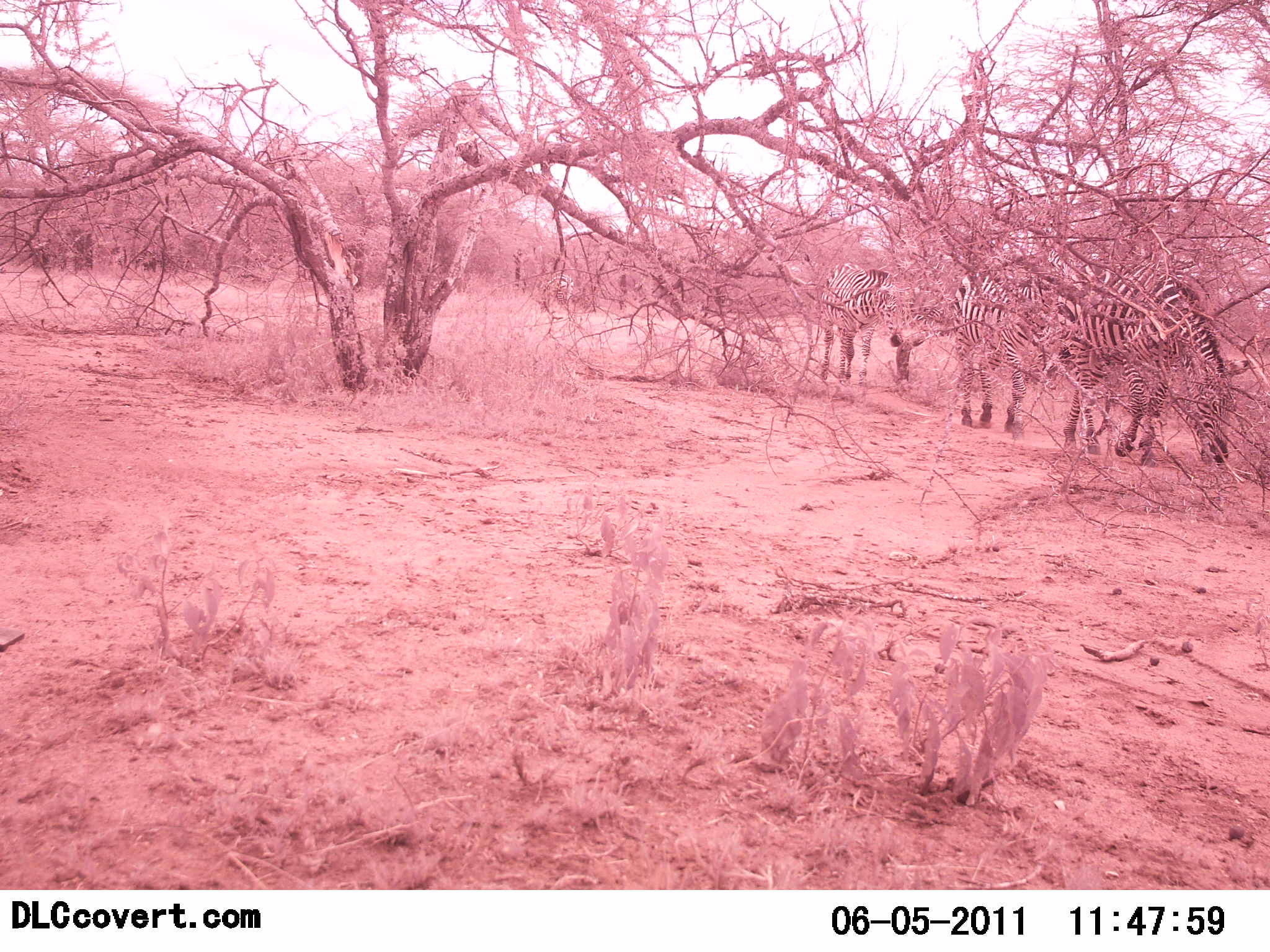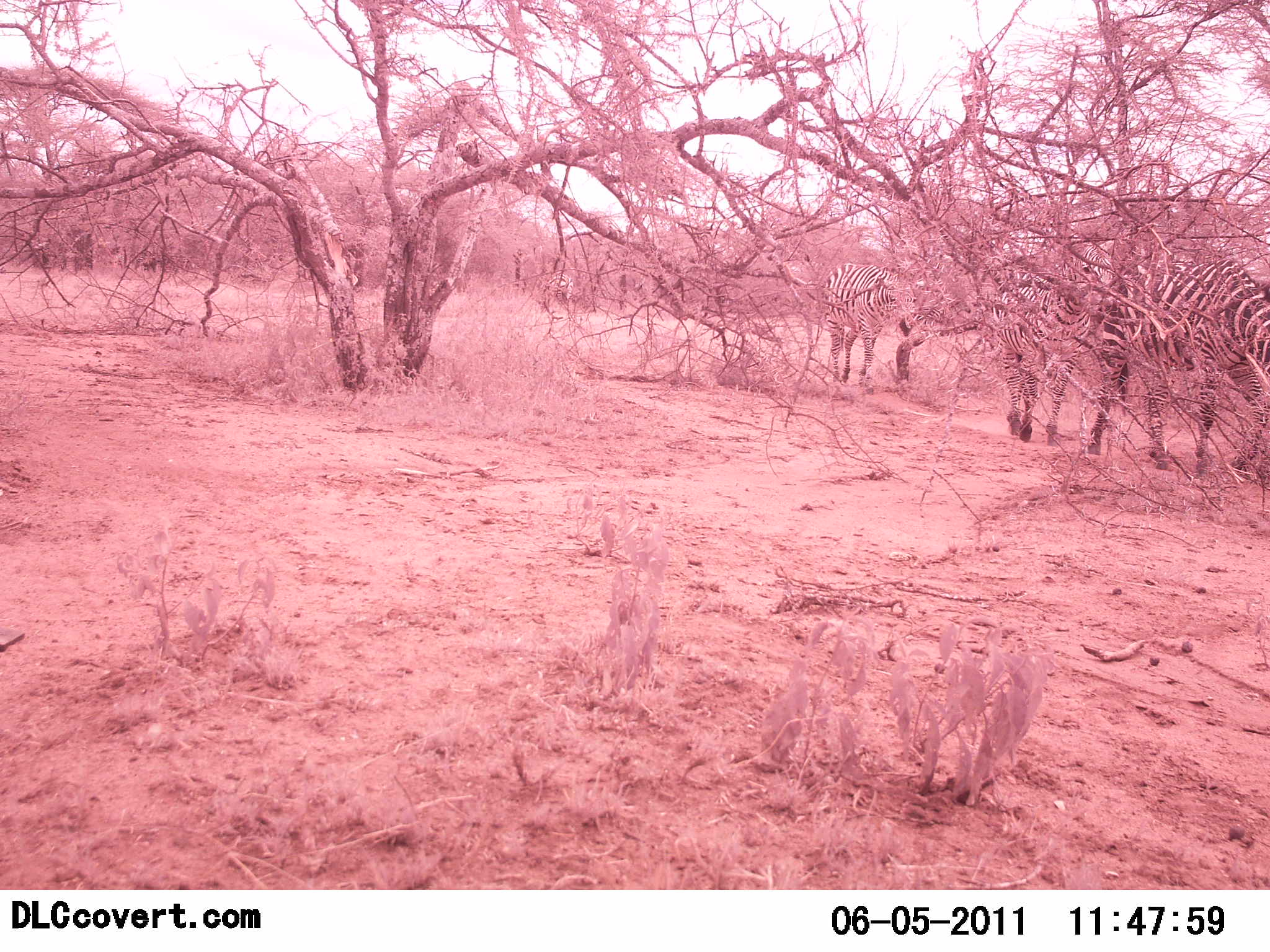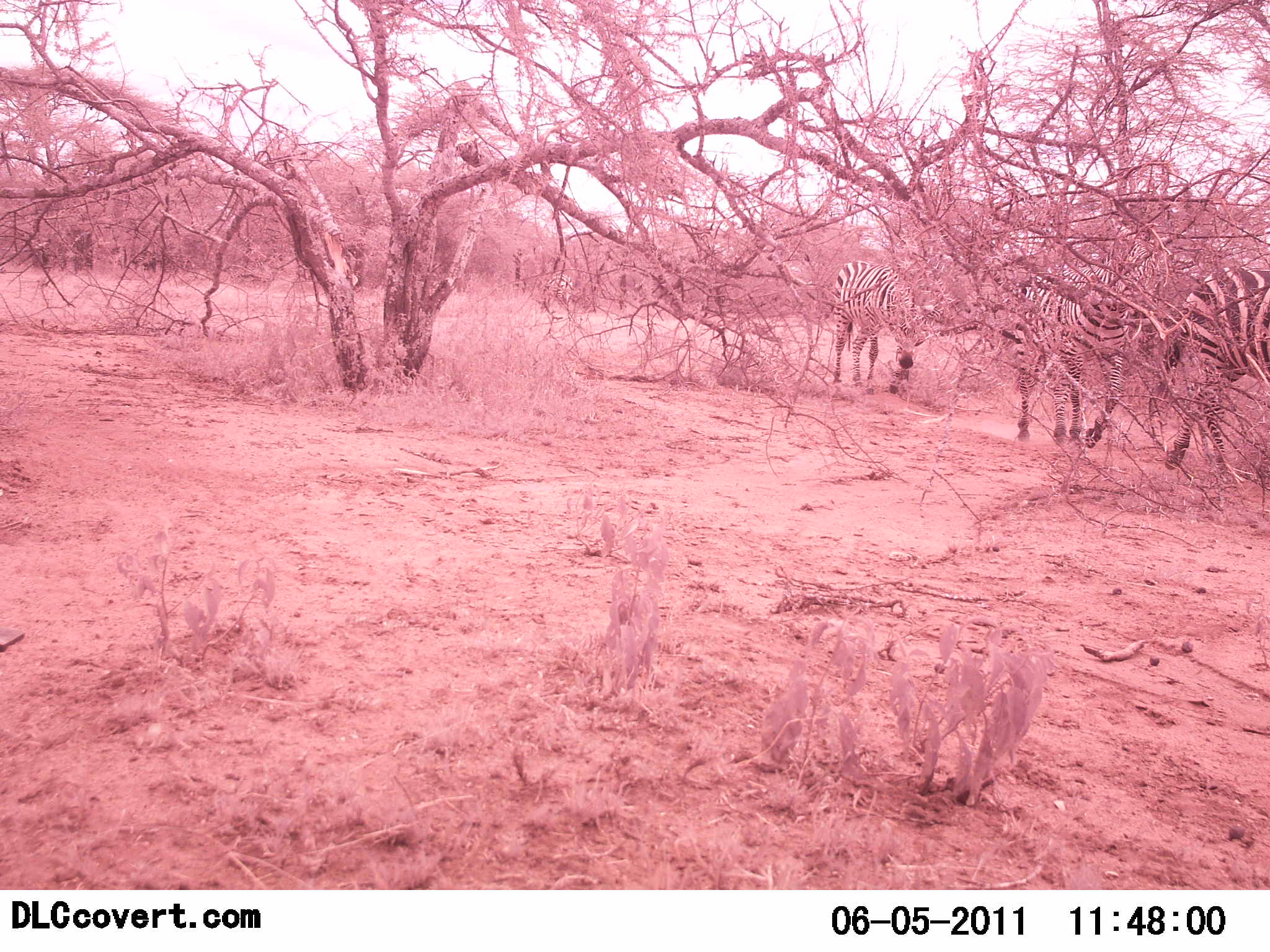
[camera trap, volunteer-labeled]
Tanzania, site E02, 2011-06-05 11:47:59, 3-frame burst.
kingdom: Animalia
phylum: Chordata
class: Mammalia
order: Perissodactyla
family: Equidae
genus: Equus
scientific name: Equus quagga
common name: plains zebra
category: zebra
Zebra (plains zebra) (Equus quagga), count 3. Behavior (volunteer vote fractions): standing 10%, resting 0%, moving 90%, interacting 0%. Young present (vote fraction): 0%. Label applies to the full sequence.